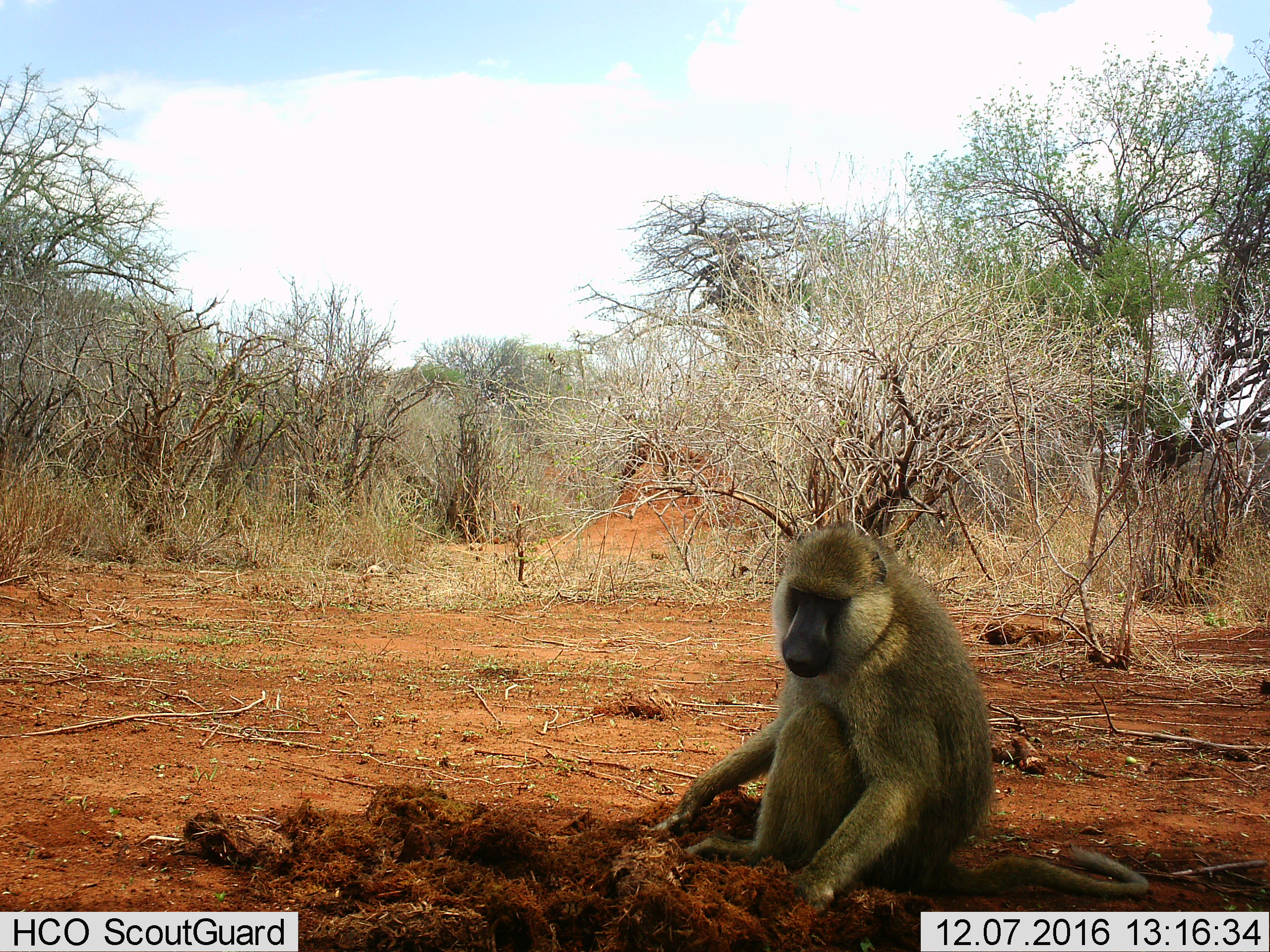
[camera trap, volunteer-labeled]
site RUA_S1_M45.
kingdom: Animalia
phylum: Chordata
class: Mammalia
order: Primates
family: Cercopithecidae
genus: Papio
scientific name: Papio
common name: baboon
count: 1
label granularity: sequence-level